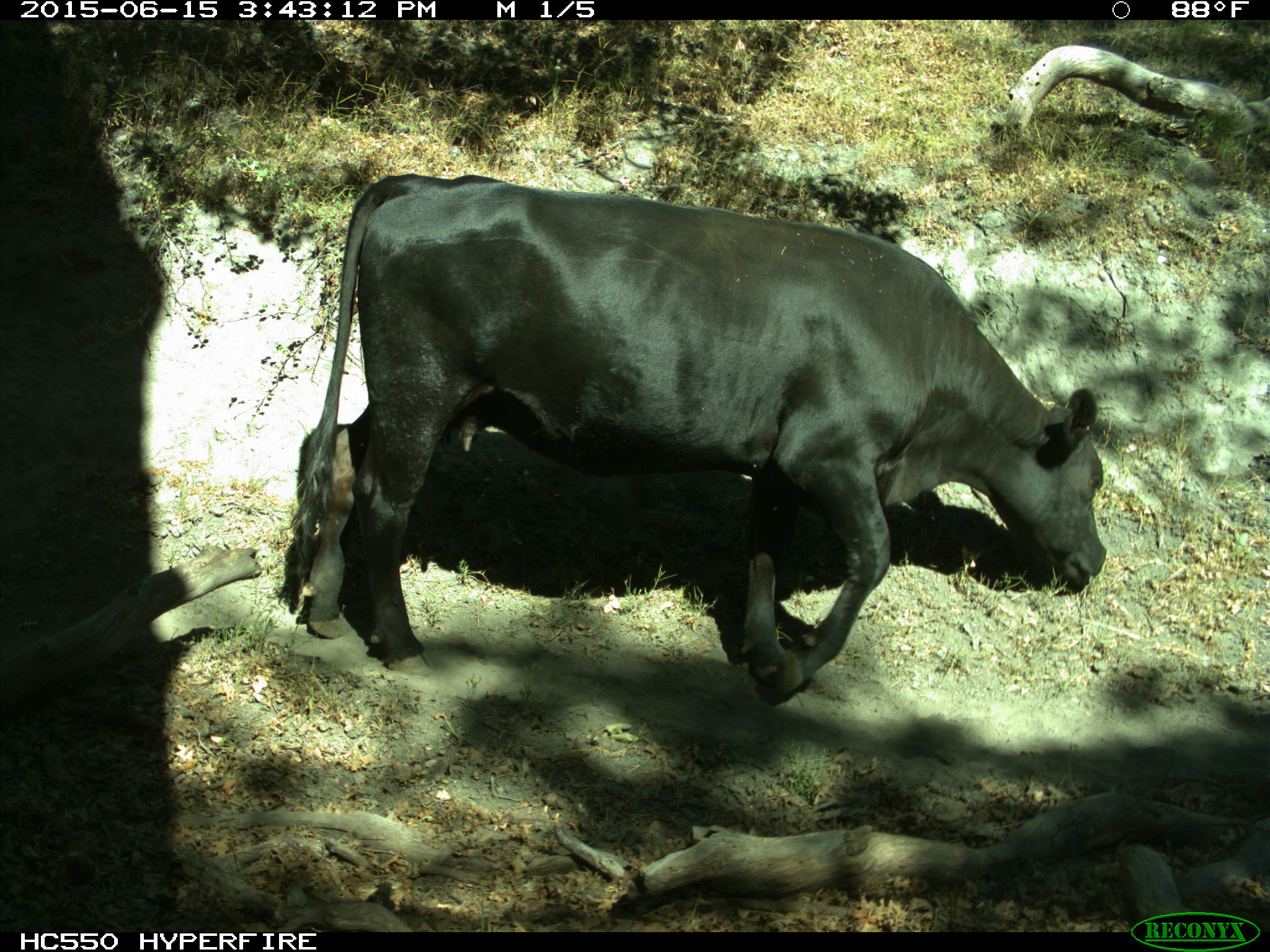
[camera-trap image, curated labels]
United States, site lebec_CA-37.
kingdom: Animalia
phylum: Chordata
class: Mammalia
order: Artiodactyla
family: Bovidae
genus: Bos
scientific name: Bos taurus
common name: domestic cow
Bos taurus (domestic cow).